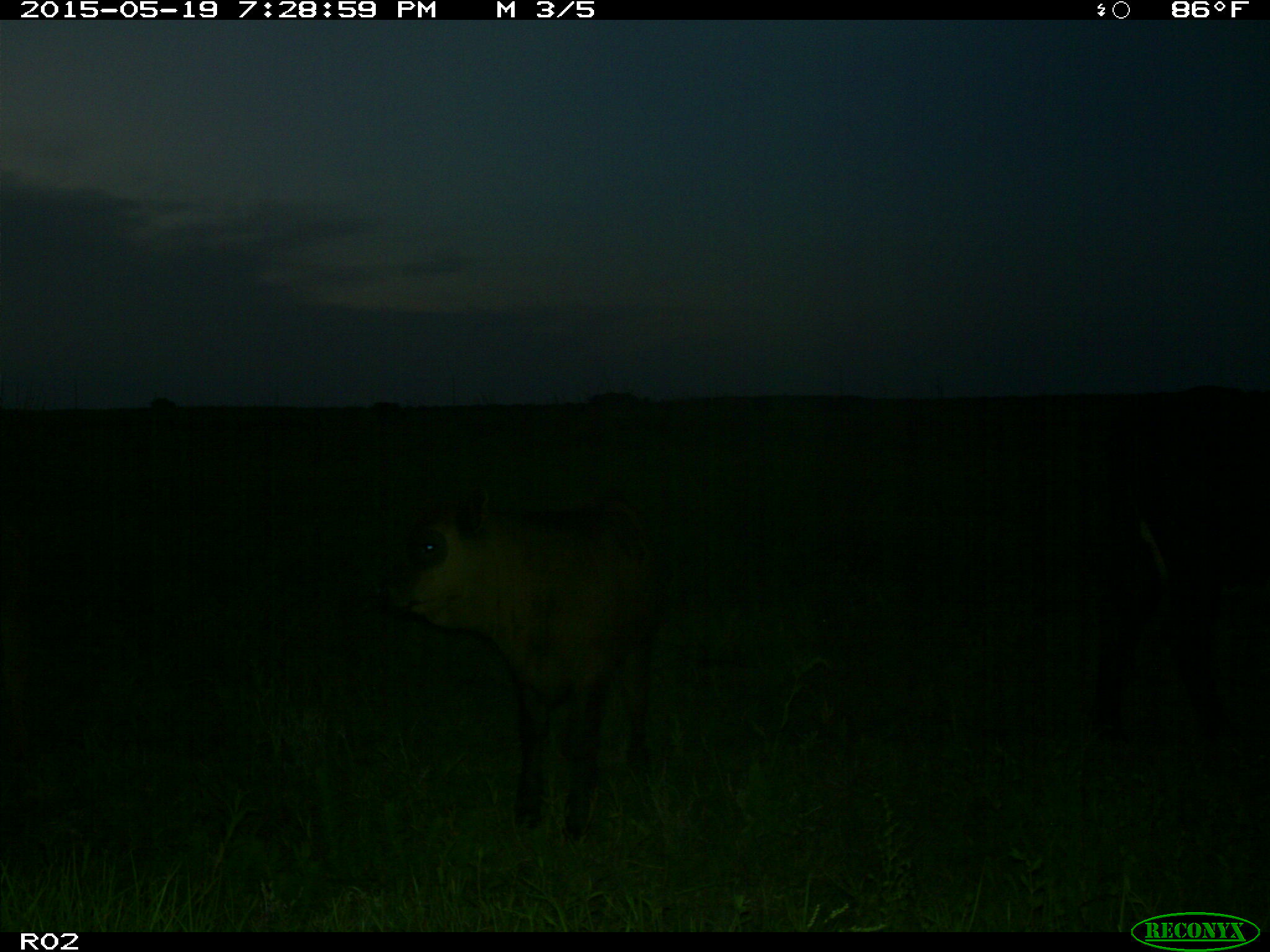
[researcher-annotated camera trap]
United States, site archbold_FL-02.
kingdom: Animalia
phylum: Chordata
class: Mammalia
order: Artiodactyla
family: Bovidae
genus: Bos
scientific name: Bos taurus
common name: domestic cow